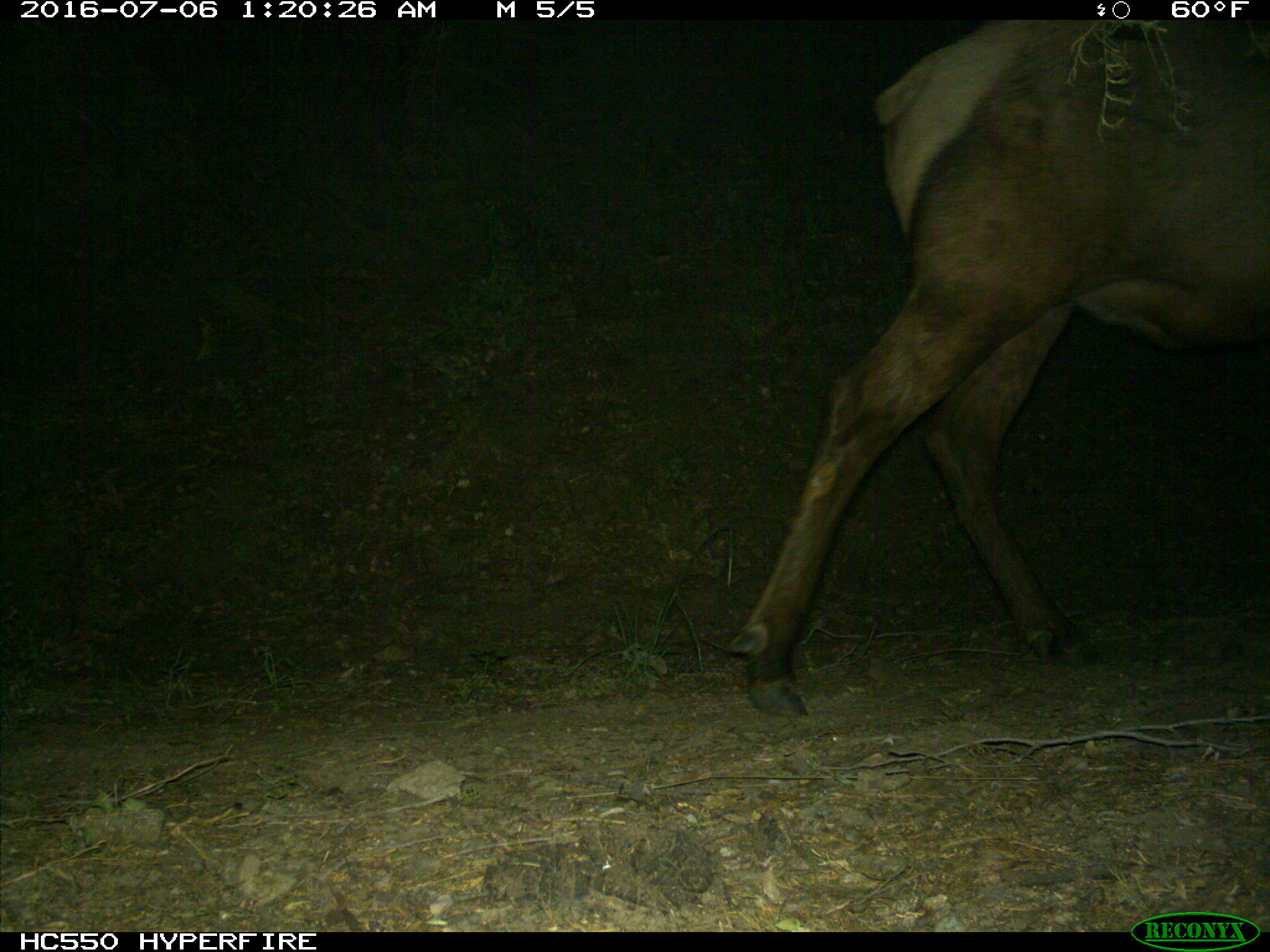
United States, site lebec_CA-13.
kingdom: Animalia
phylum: Chordata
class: Mammalia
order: Artiodactyla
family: Cervidae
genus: Cervus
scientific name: Cervus canadensis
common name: elk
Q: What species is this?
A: Cervus canadensis (elk).